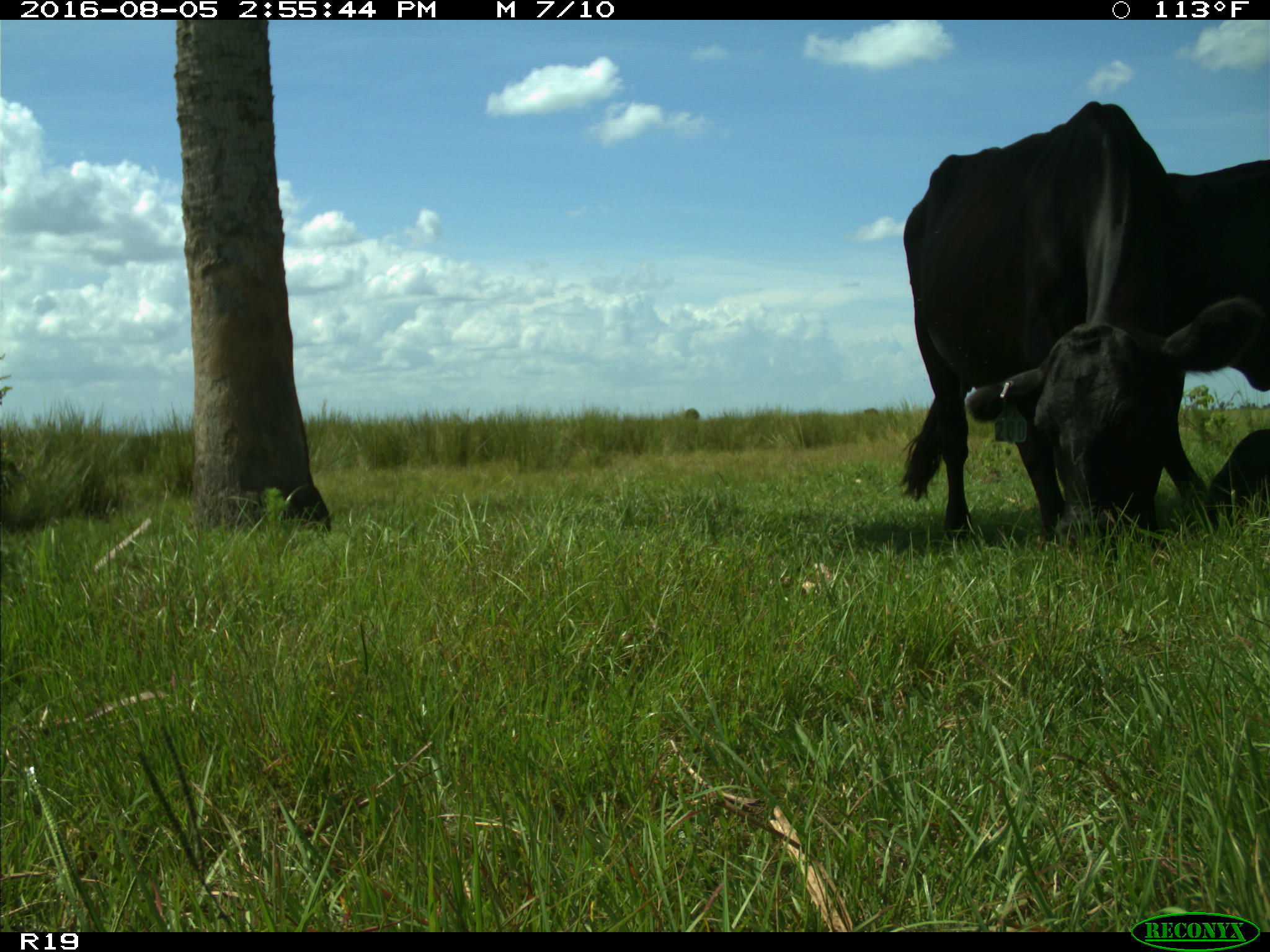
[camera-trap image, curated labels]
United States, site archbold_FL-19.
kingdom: Animalia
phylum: Chordata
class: Mammalia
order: Artiodactyla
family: Bovidae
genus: Bos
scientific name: Bos taurus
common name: domestic cow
Bos taurus (domestic cow).